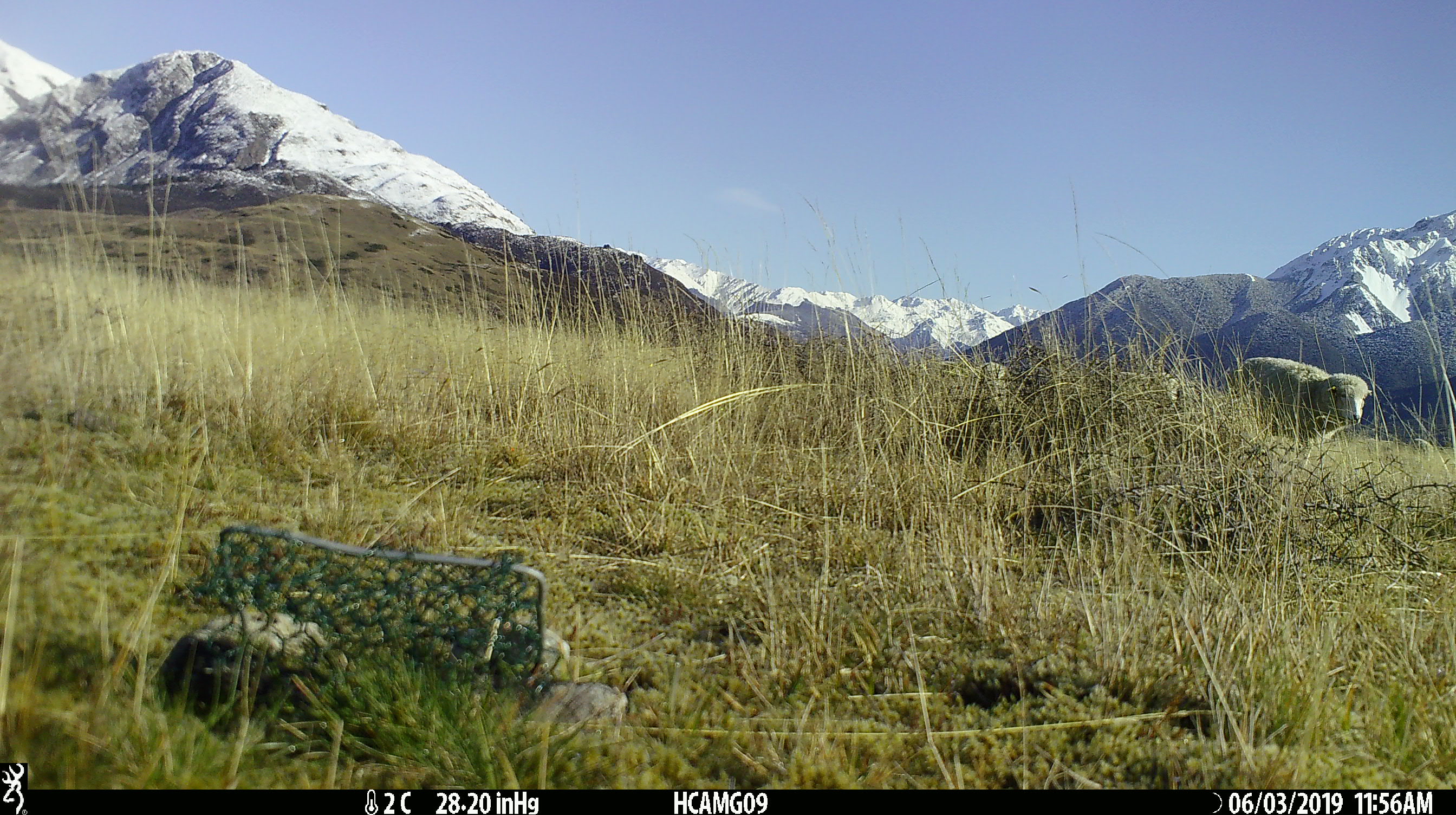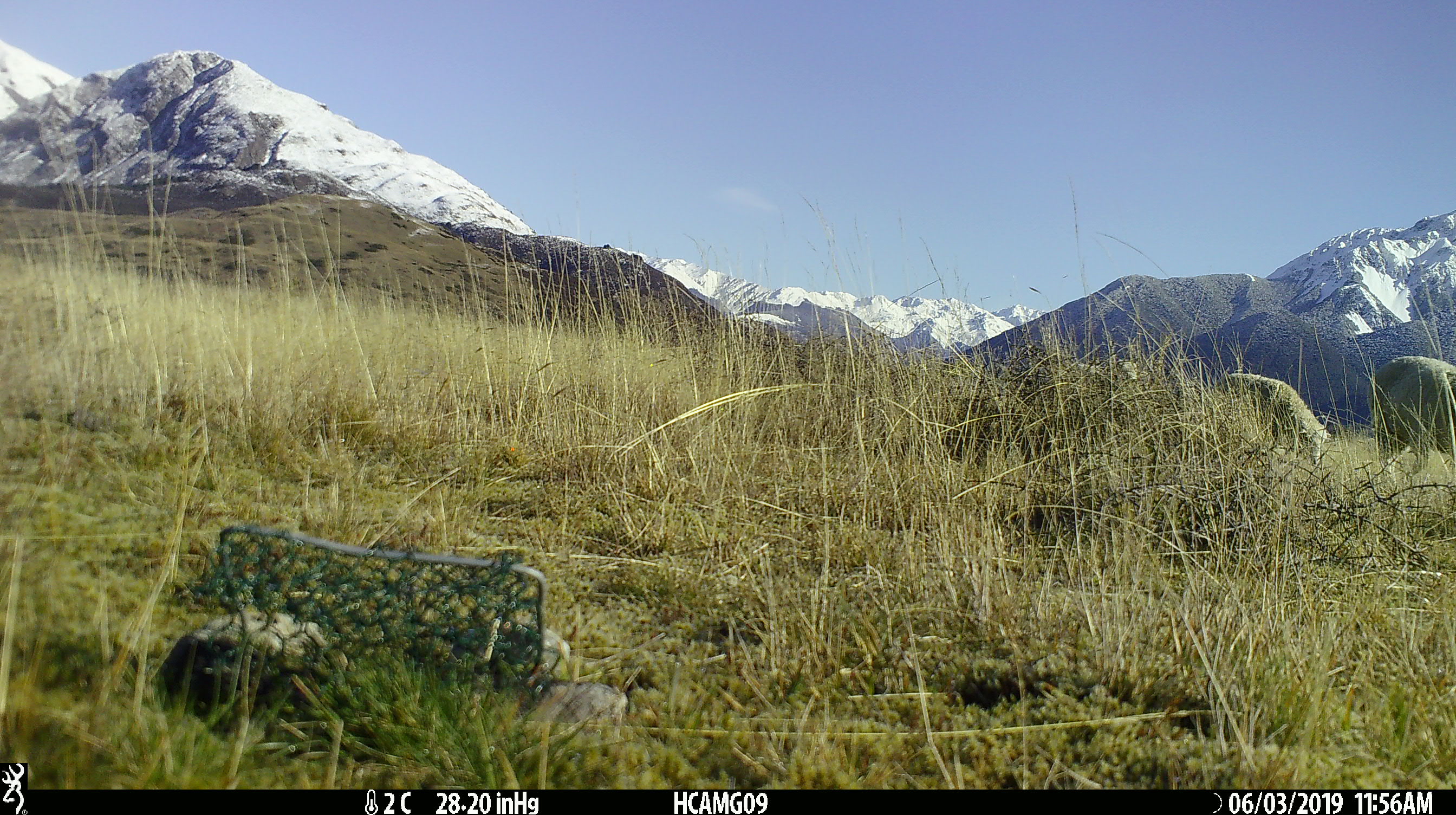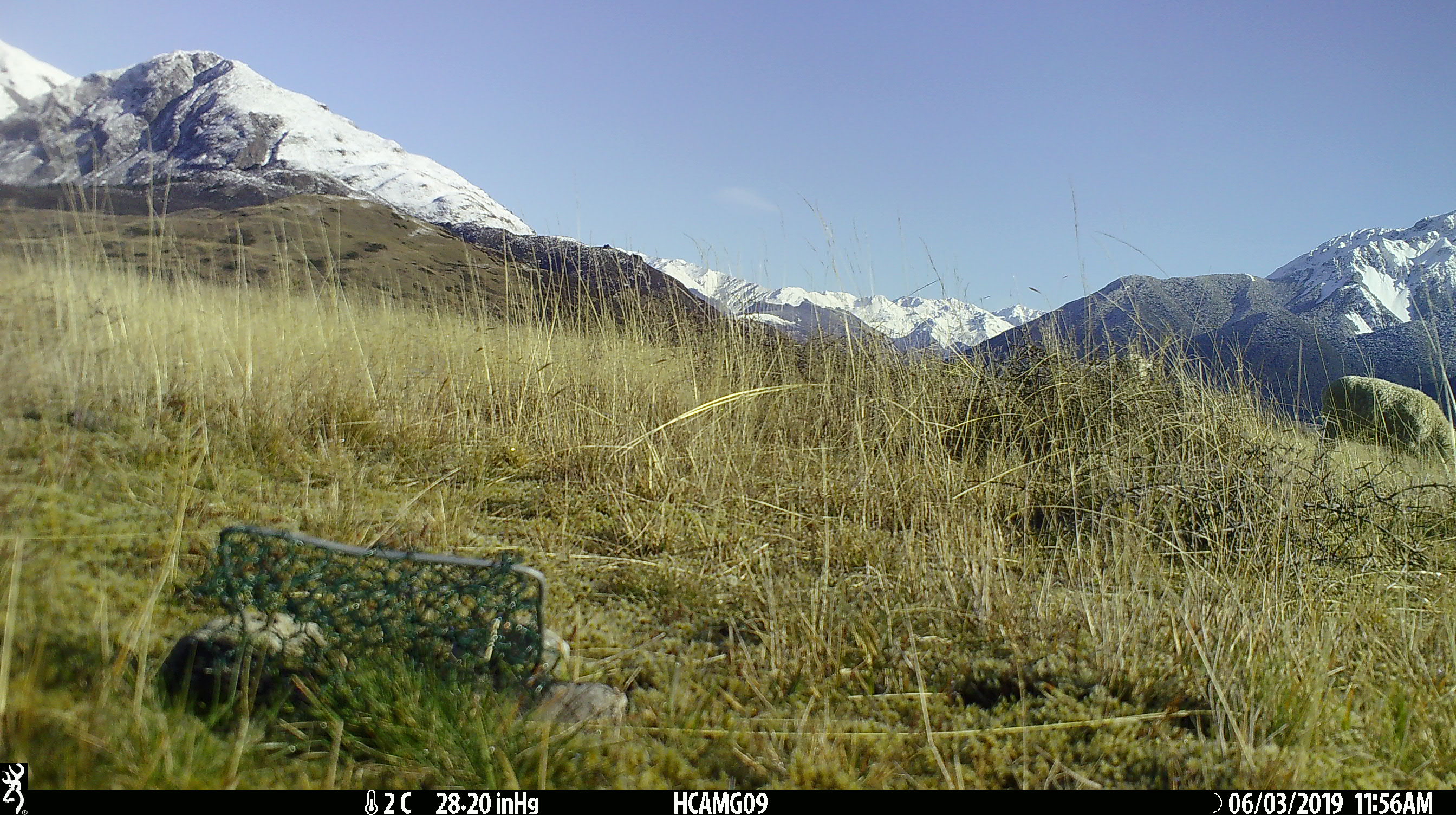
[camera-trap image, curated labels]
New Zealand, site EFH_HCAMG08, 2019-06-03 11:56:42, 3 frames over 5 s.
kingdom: Animalia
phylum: Chordata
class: Mammalia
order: Artiodactyla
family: Bovidae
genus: Ovis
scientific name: Ovis aries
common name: domestic sheep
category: sheep